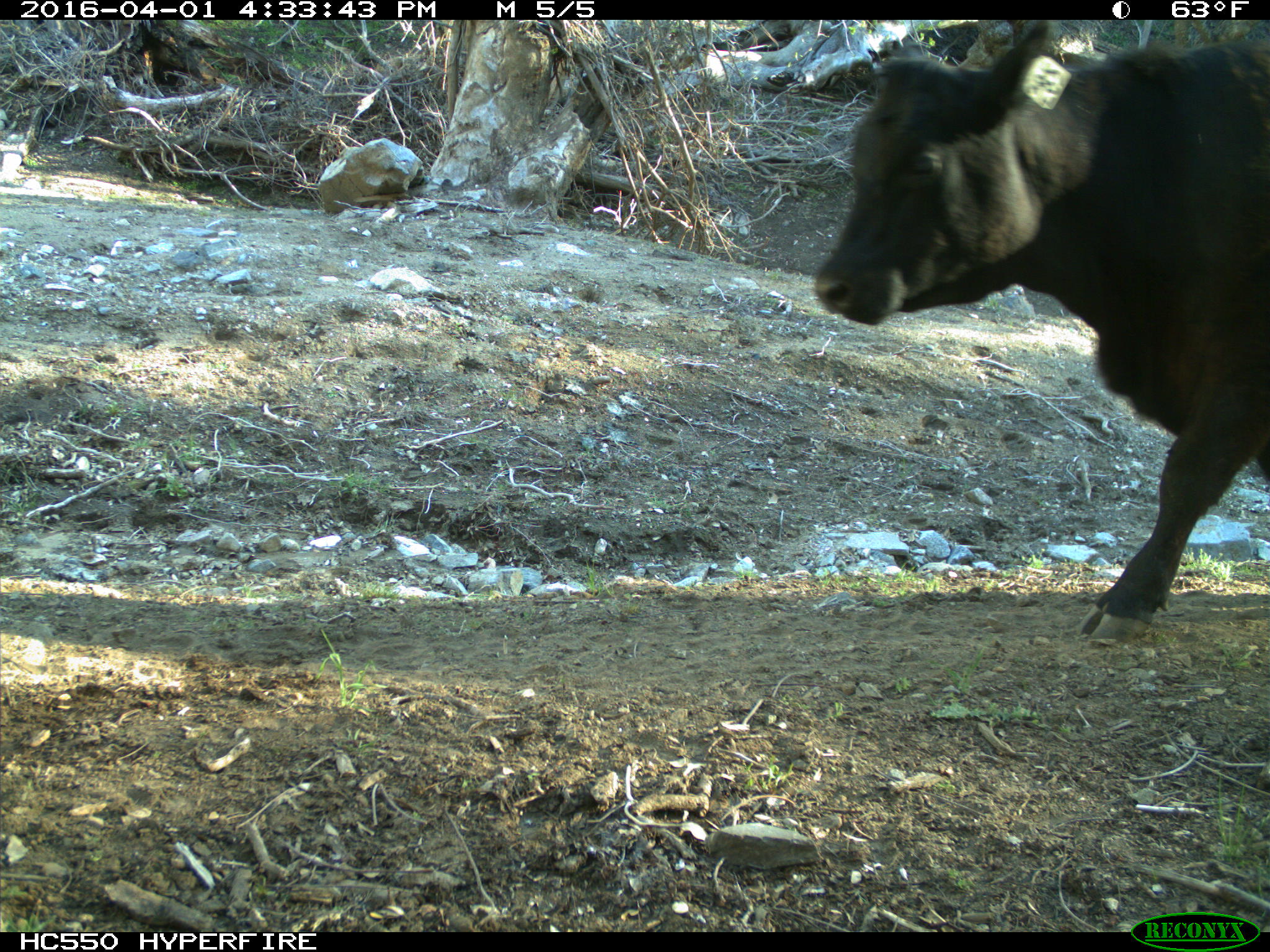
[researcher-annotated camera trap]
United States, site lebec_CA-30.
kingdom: Animalia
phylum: Chordata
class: Mammalia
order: Artiodactyla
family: Bovidae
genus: Bos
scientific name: Bos taurus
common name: domestic cow